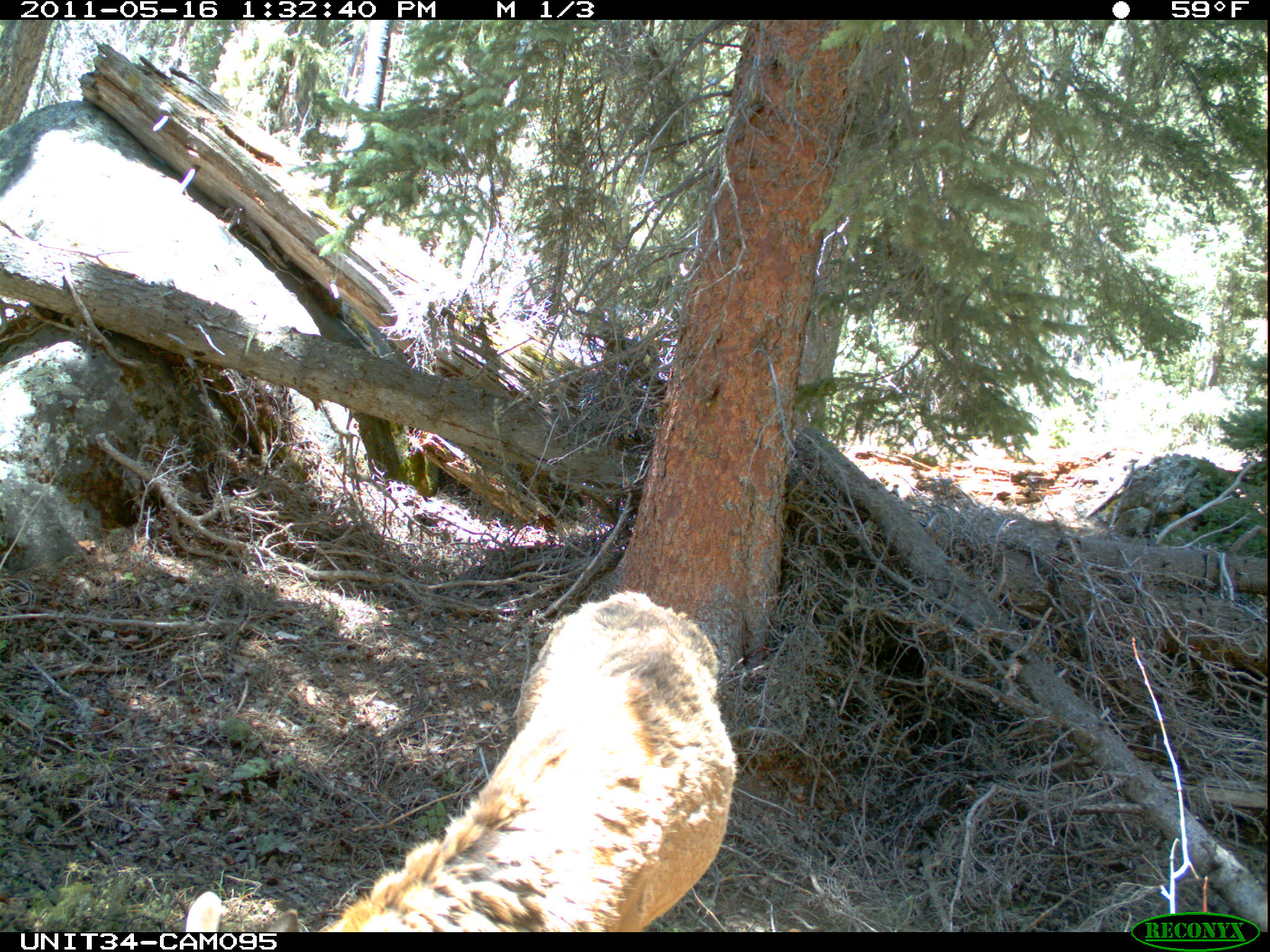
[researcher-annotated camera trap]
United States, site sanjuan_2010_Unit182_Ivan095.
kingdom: Animalia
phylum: Chordata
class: Mammalia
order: Artiodactyla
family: Cervidae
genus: Cervus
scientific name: Cervus elaphus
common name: red deer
Cervus elaphus (red deer).